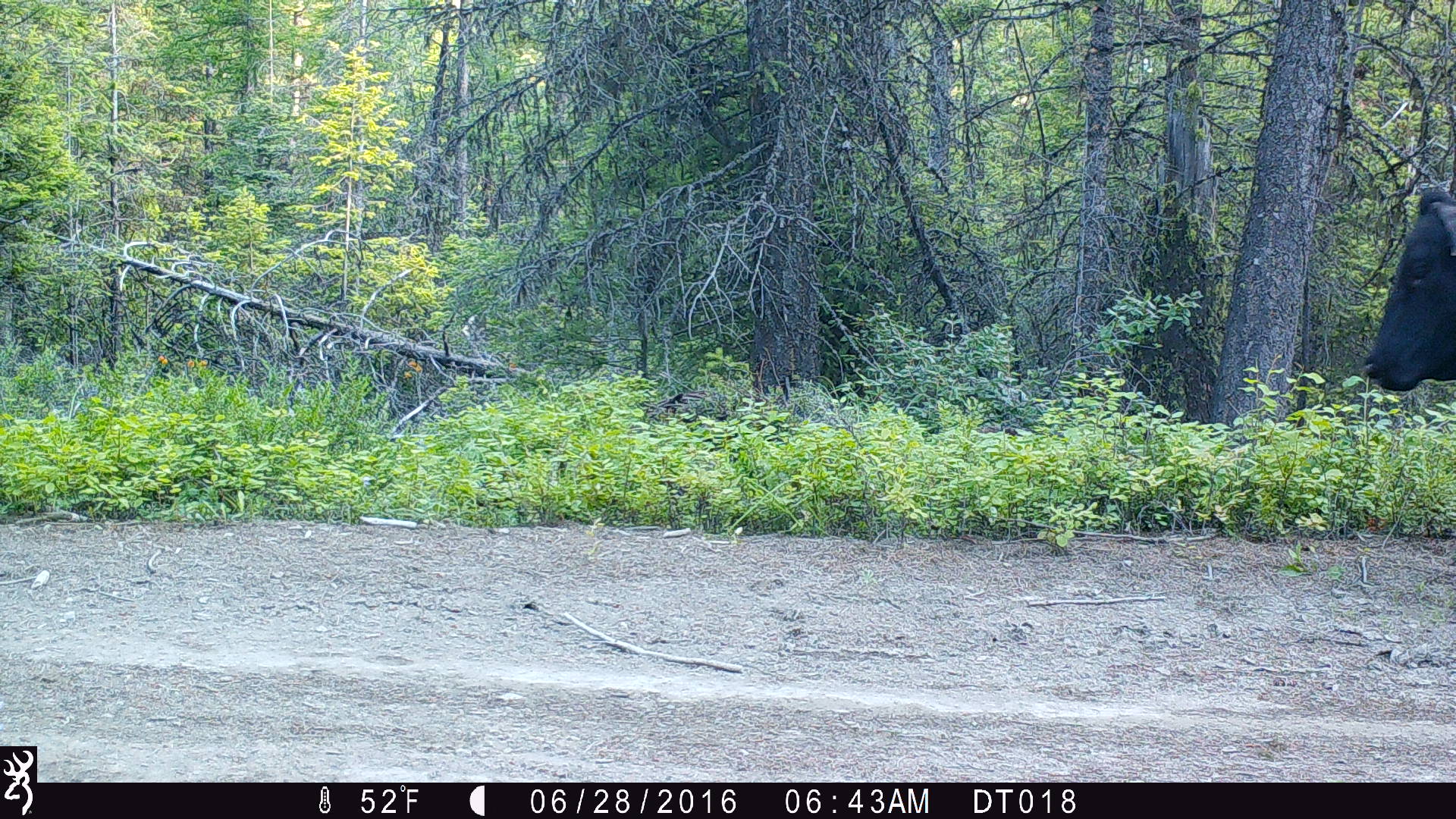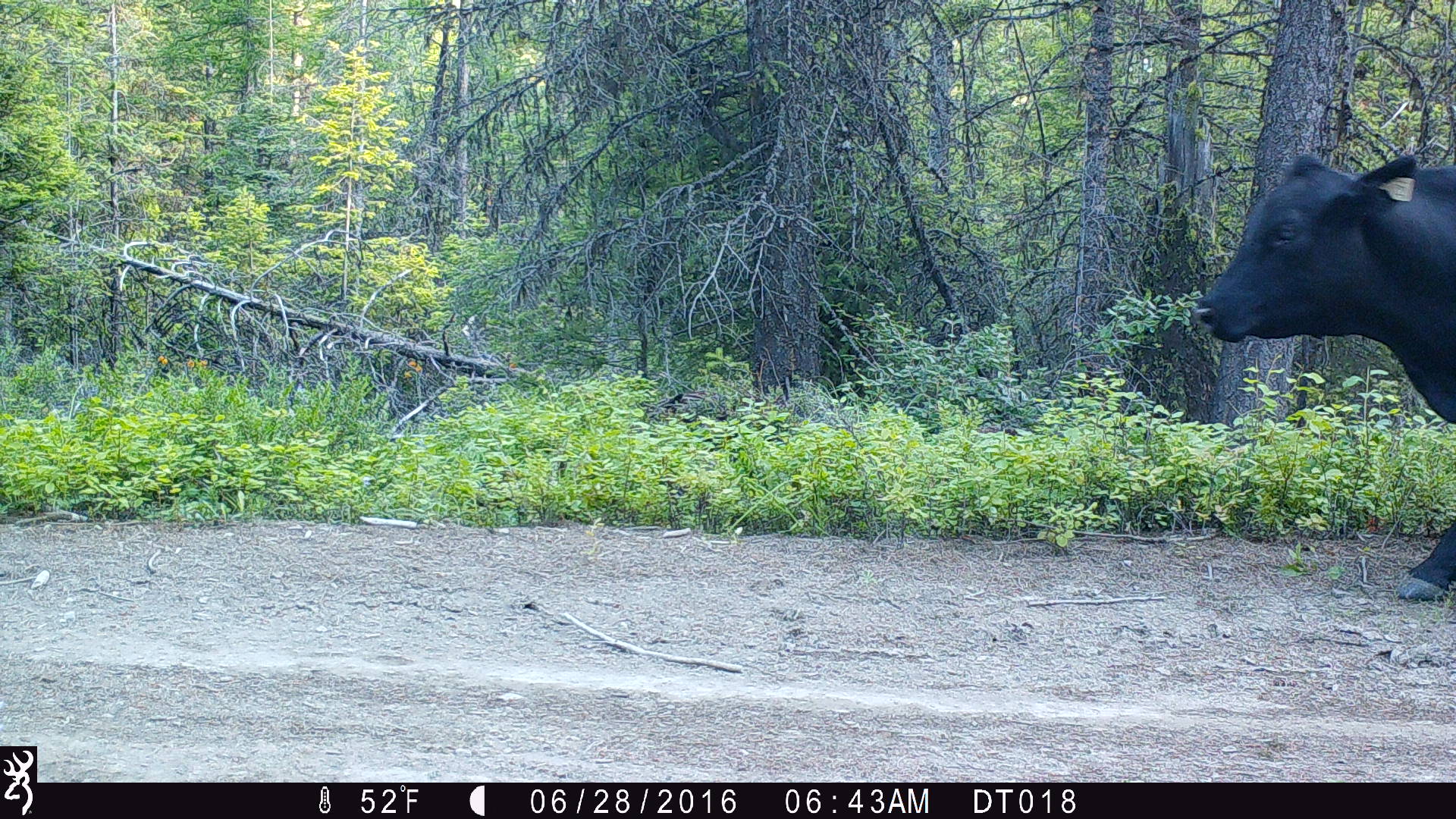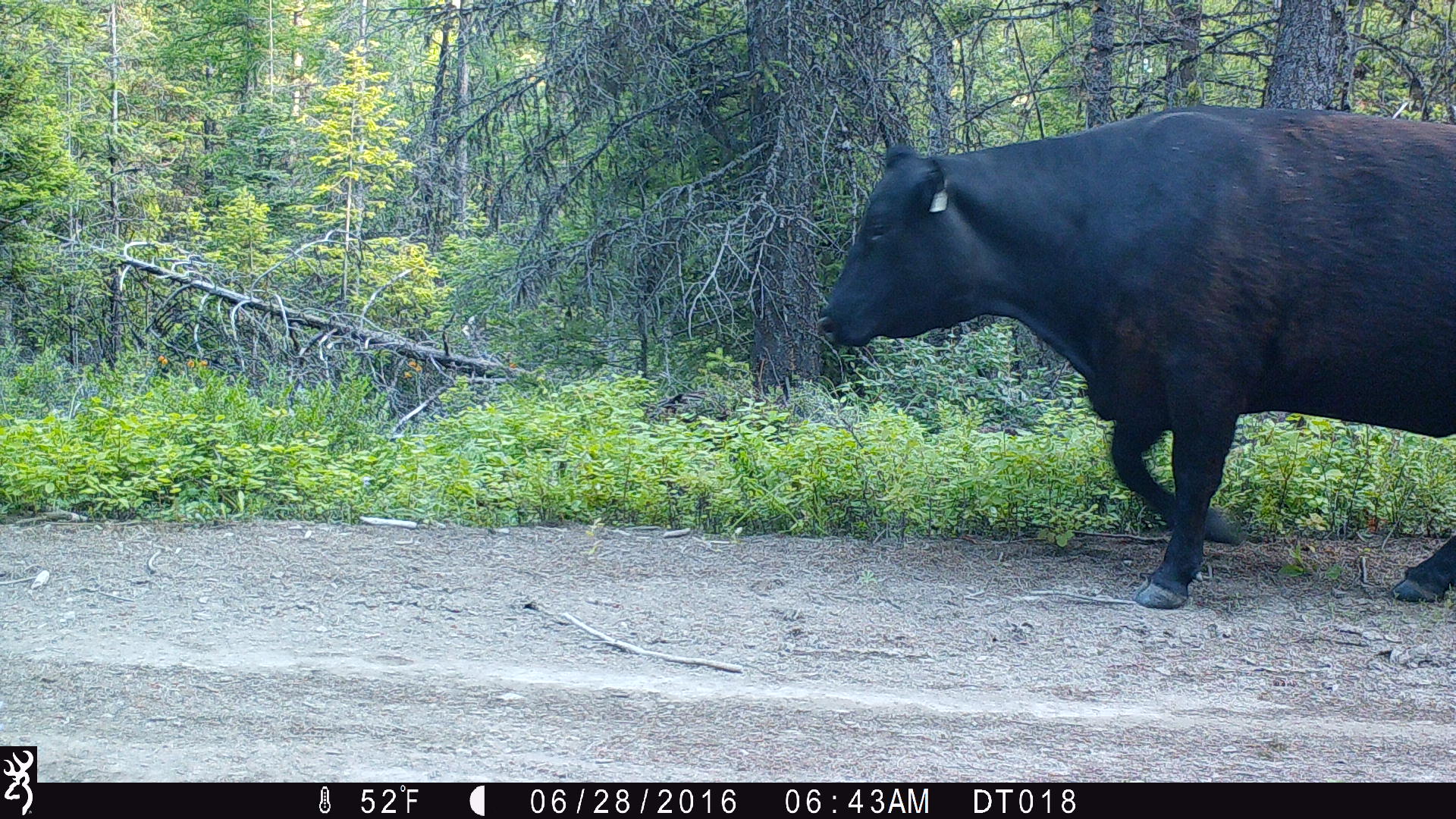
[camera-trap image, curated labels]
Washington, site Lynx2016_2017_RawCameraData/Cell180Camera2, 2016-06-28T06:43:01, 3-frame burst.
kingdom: Animalia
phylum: Chordata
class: Mammalia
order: Artiodactyla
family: Bovidae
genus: Bos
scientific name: Bos taurus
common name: domestic cattle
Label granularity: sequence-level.